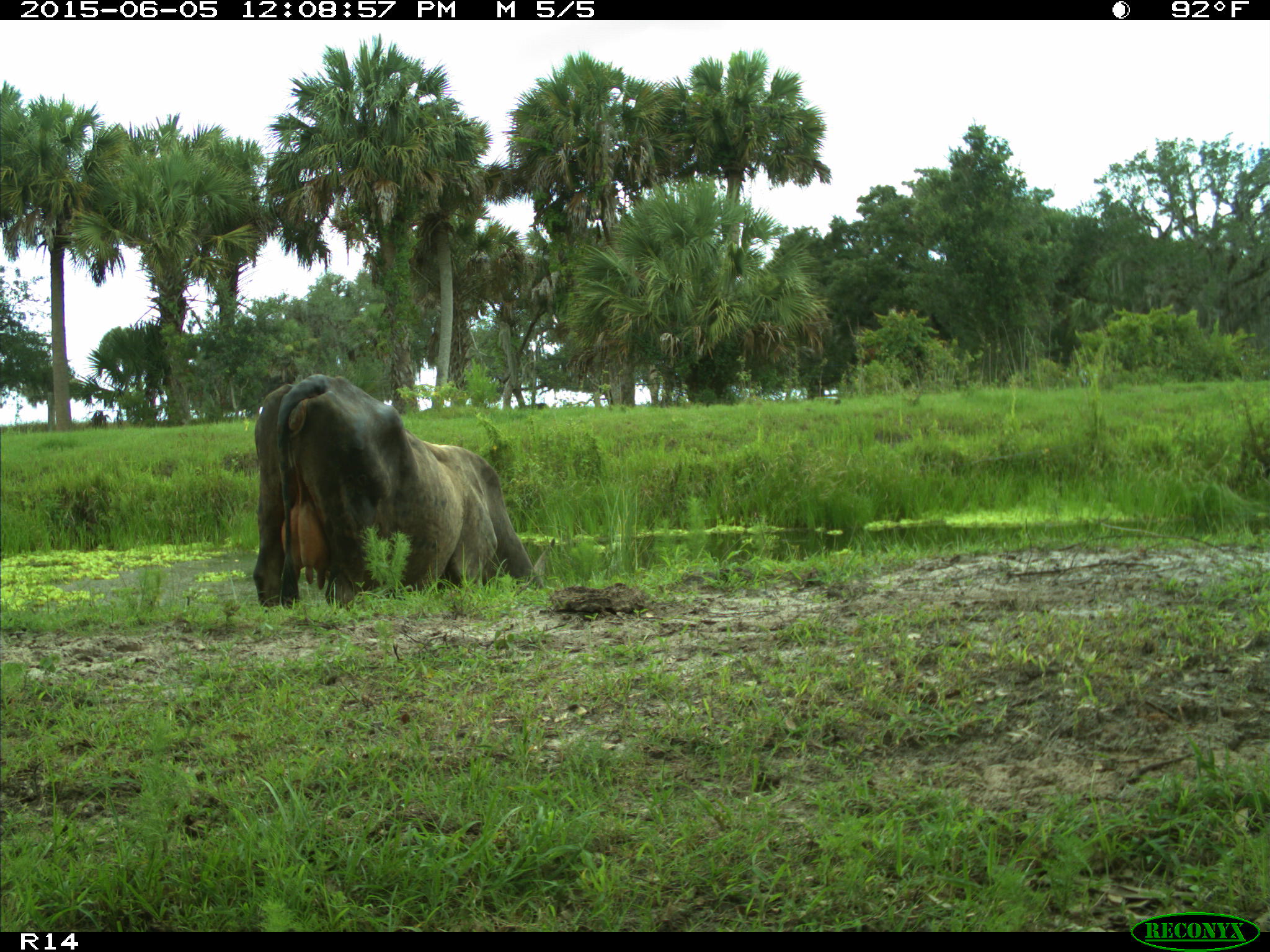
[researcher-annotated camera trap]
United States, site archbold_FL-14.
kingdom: Animalia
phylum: Chordata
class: Mammalia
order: Artiodactyla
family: Bovidae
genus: Bos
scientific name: Bos taurus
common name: domestic cow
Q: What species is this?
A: Bos taurus (domestic cow).